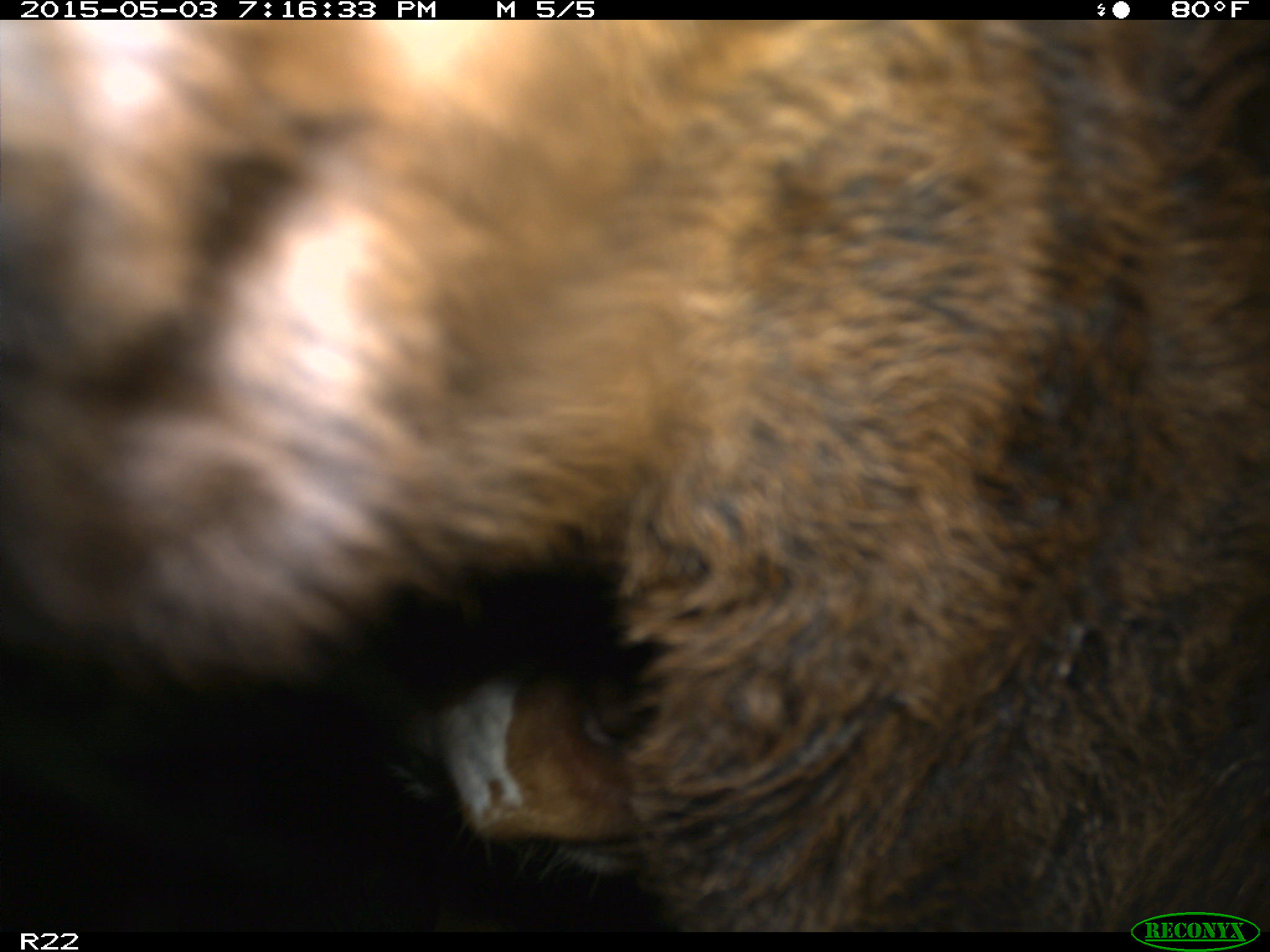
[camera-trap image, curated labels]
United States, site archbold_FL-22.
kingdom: Animalia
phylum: Chordata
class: Mammalia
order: Artiodactyla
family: Bovidae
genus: Bos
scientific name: Bos taurus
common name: domestic cow